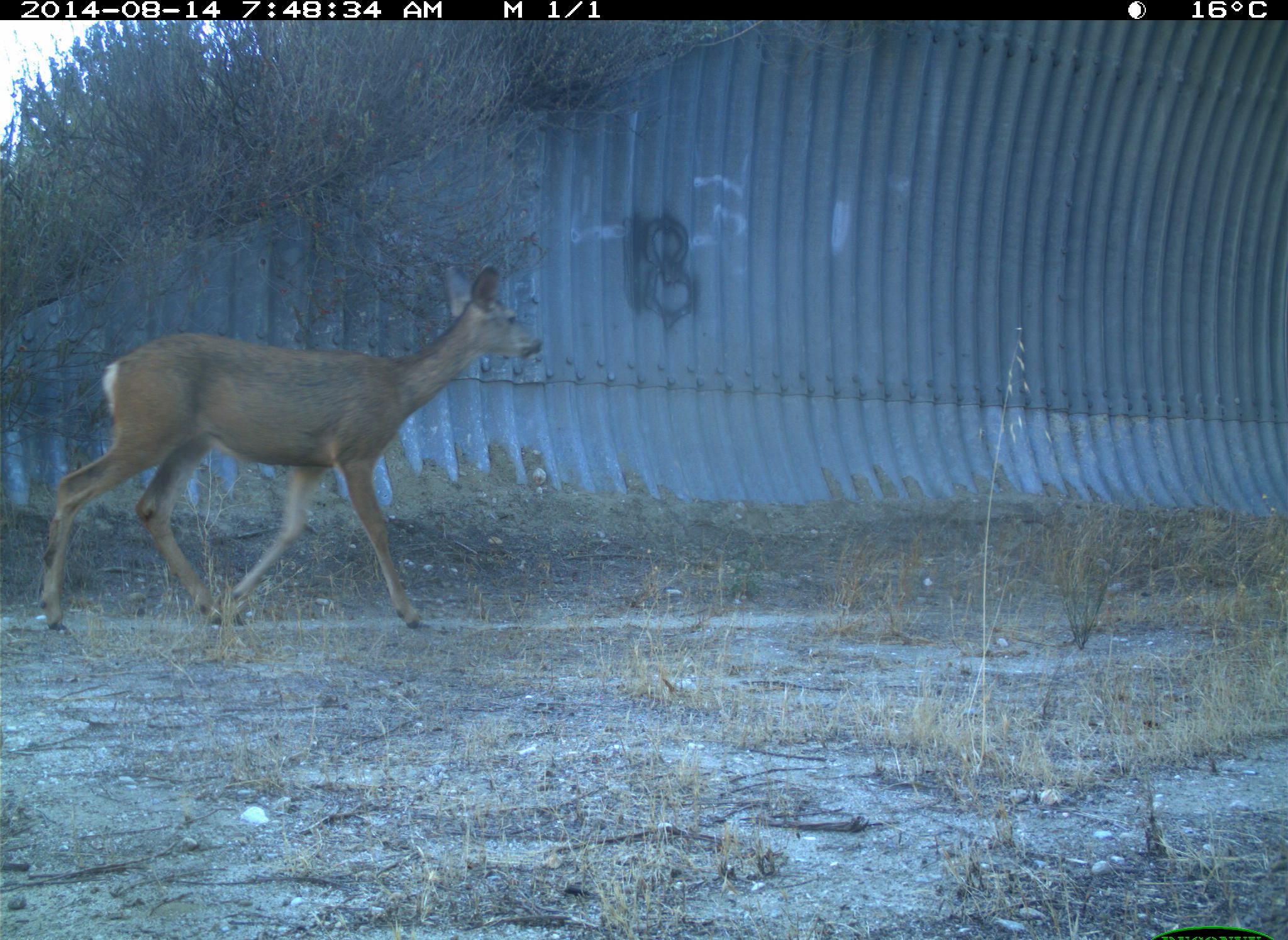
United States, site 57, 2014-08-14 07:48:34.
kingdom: Animalia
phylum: Chordata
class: Mammalia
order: Artiodactyla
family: Cervidae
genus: Odocoileus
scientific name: Odocoileus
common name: deer